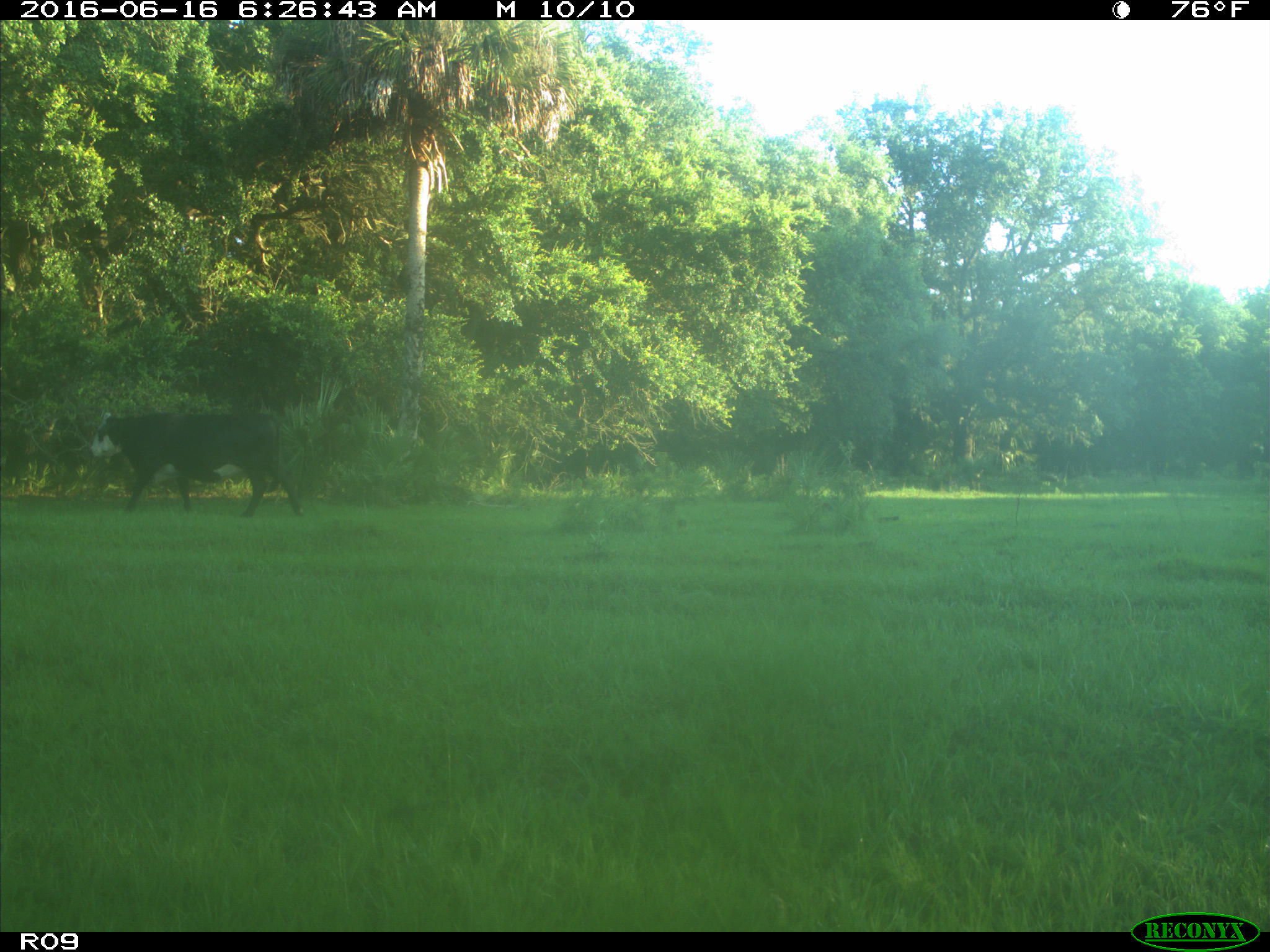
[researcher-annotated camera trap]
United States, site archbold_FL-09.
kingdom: Animalia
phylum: Chordata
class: Mammalia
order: Artiodactyla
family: Bovidae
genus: Bos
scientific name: Bos taurus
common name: domestic cow